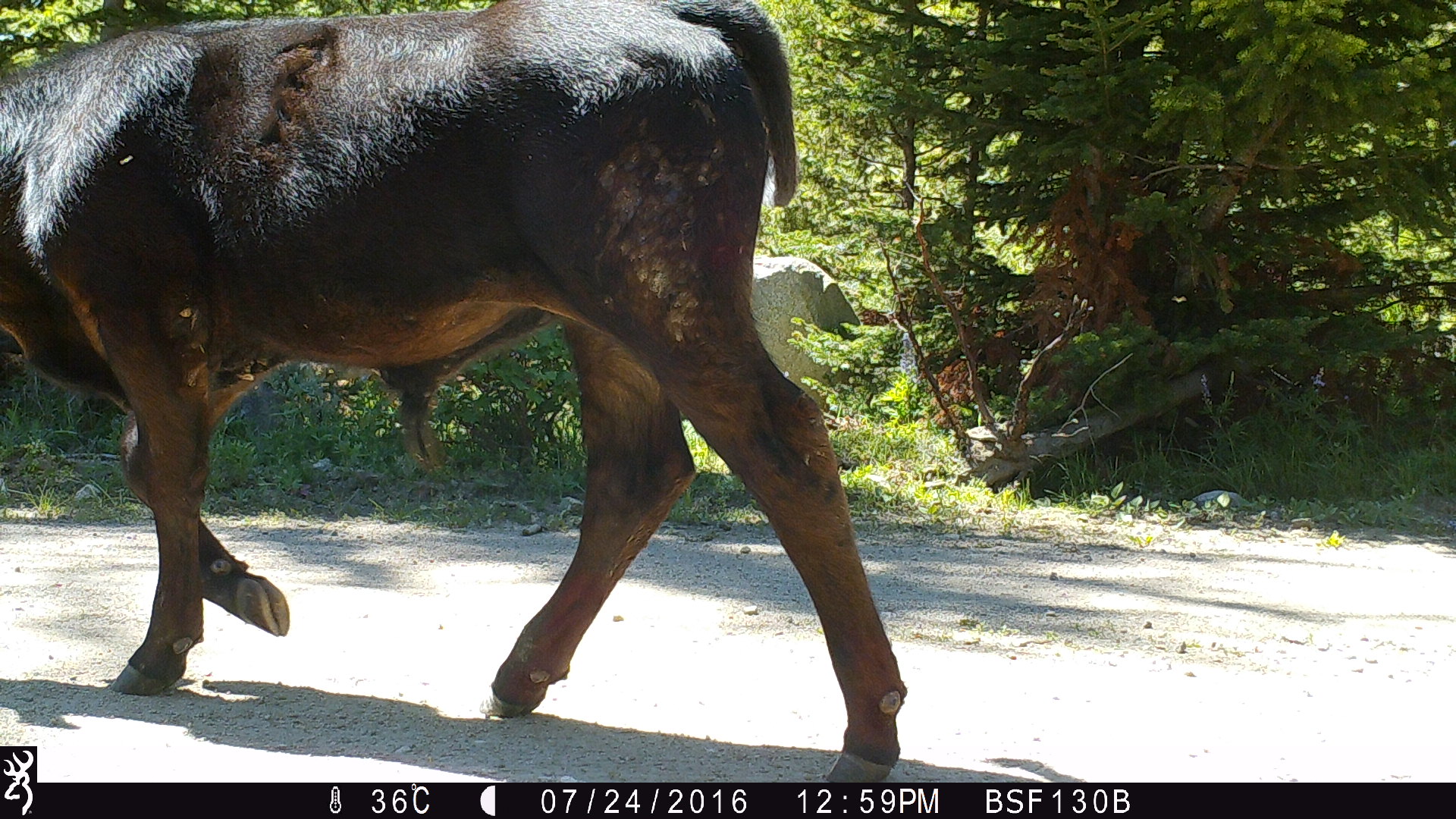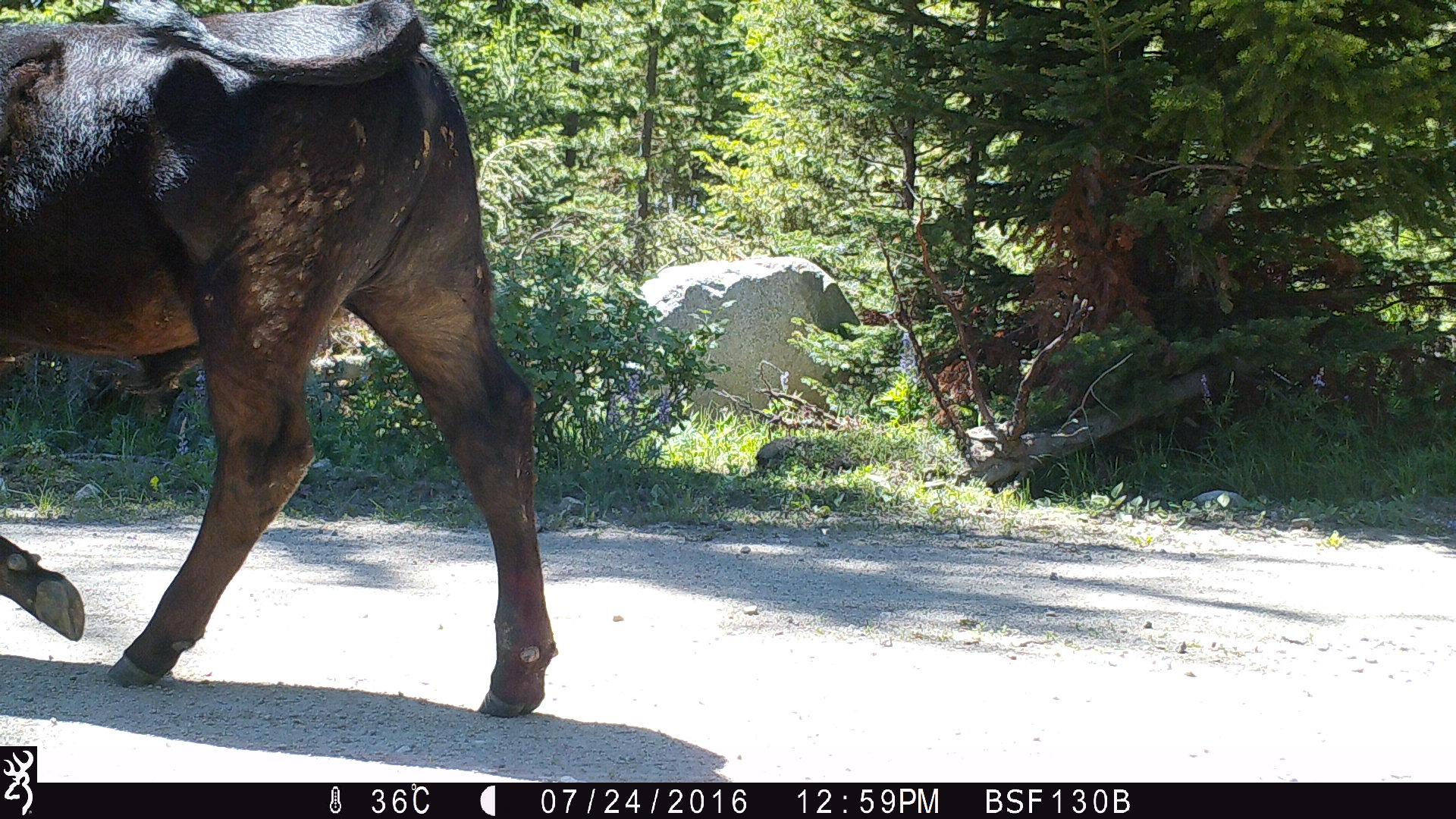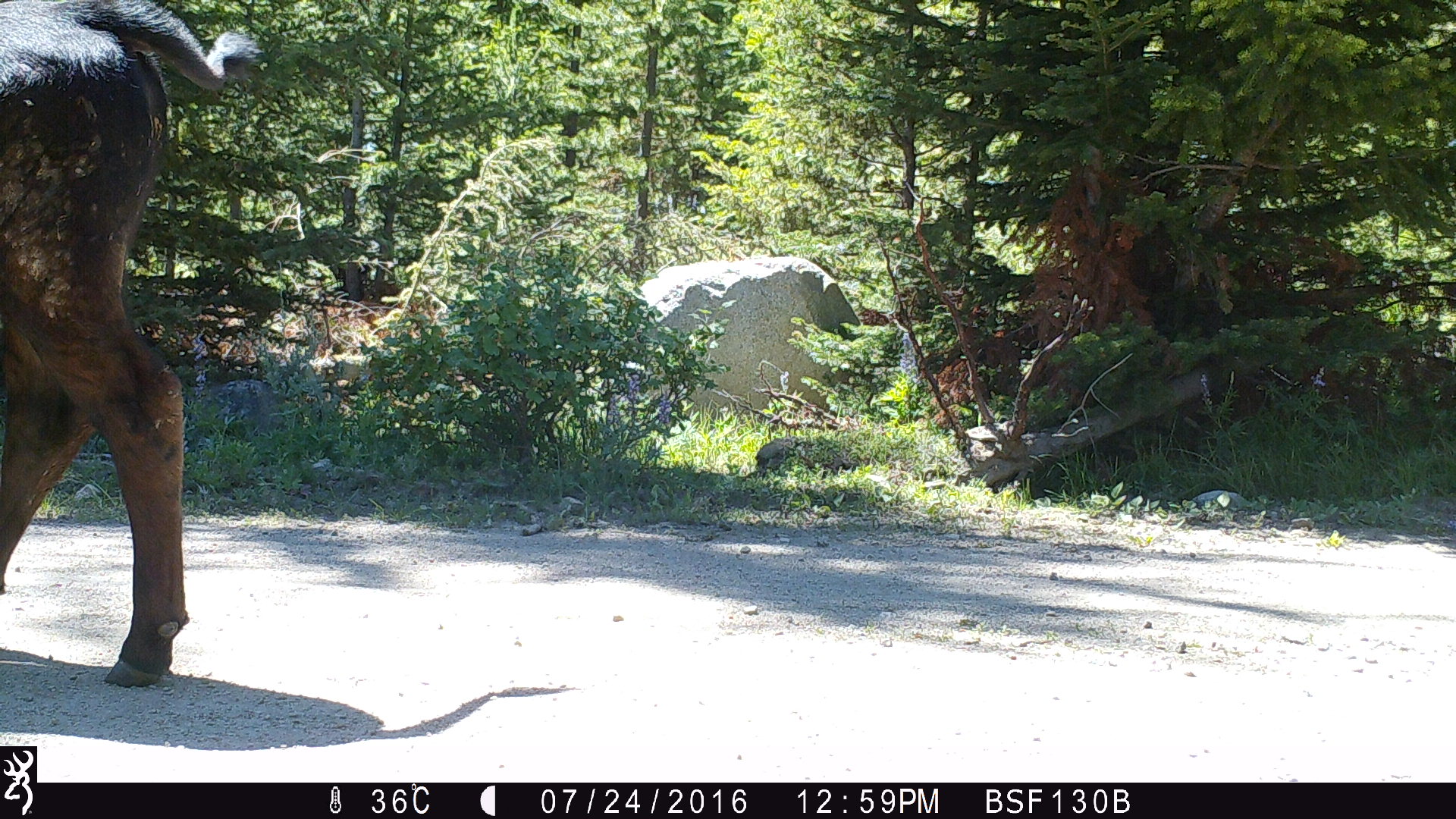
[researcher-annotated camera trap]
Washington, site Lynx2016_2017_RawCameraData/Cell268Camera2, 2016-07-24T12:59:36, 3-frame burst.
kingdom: Animalia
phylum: Chordata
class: Mammalia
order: Artiodactyla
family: Bovidae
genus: Bos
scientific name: Bos taurus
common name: domestic cattle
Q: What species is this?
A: Domestic cattle (Bos taurus).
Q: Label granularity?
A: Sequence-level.